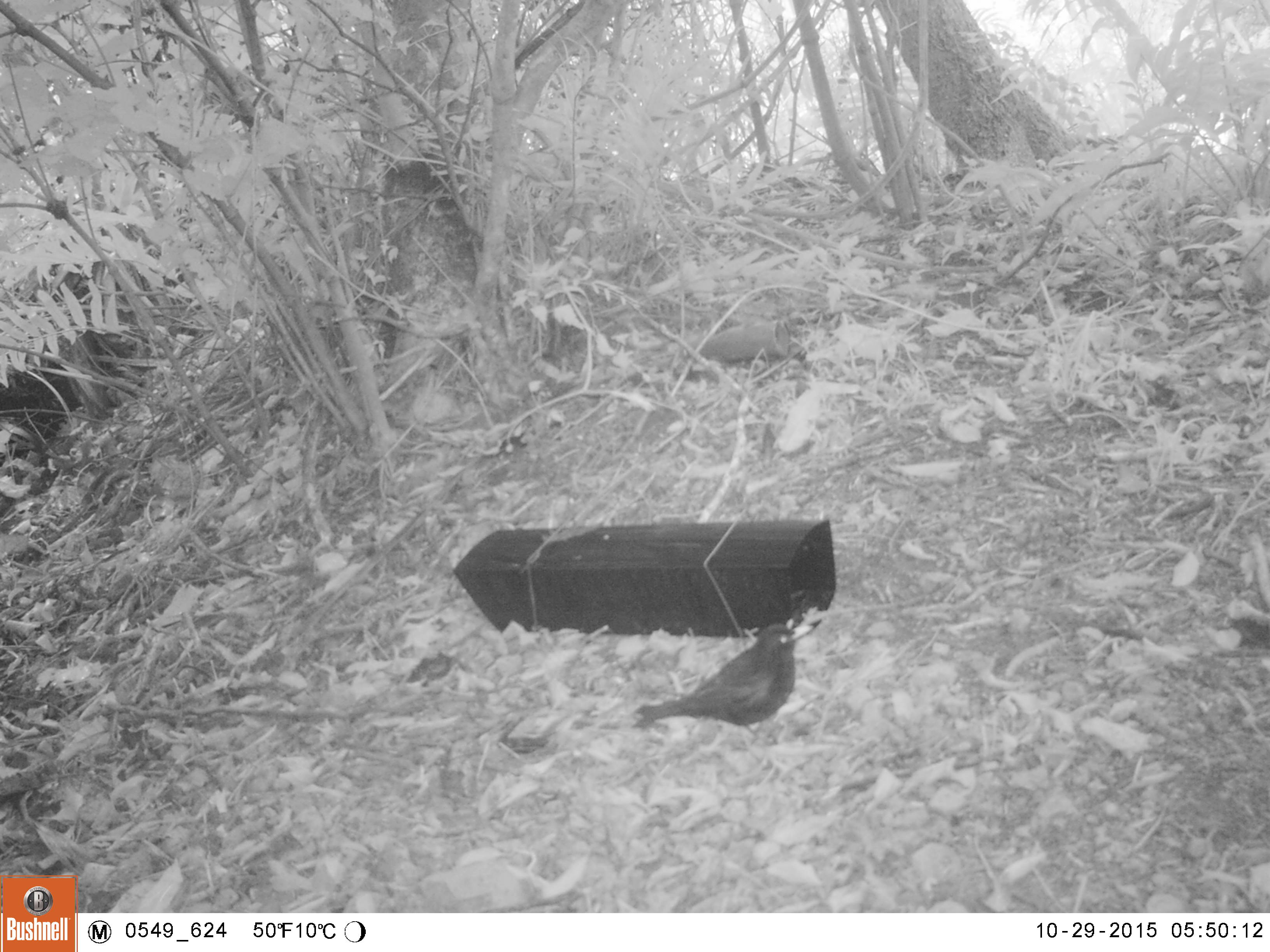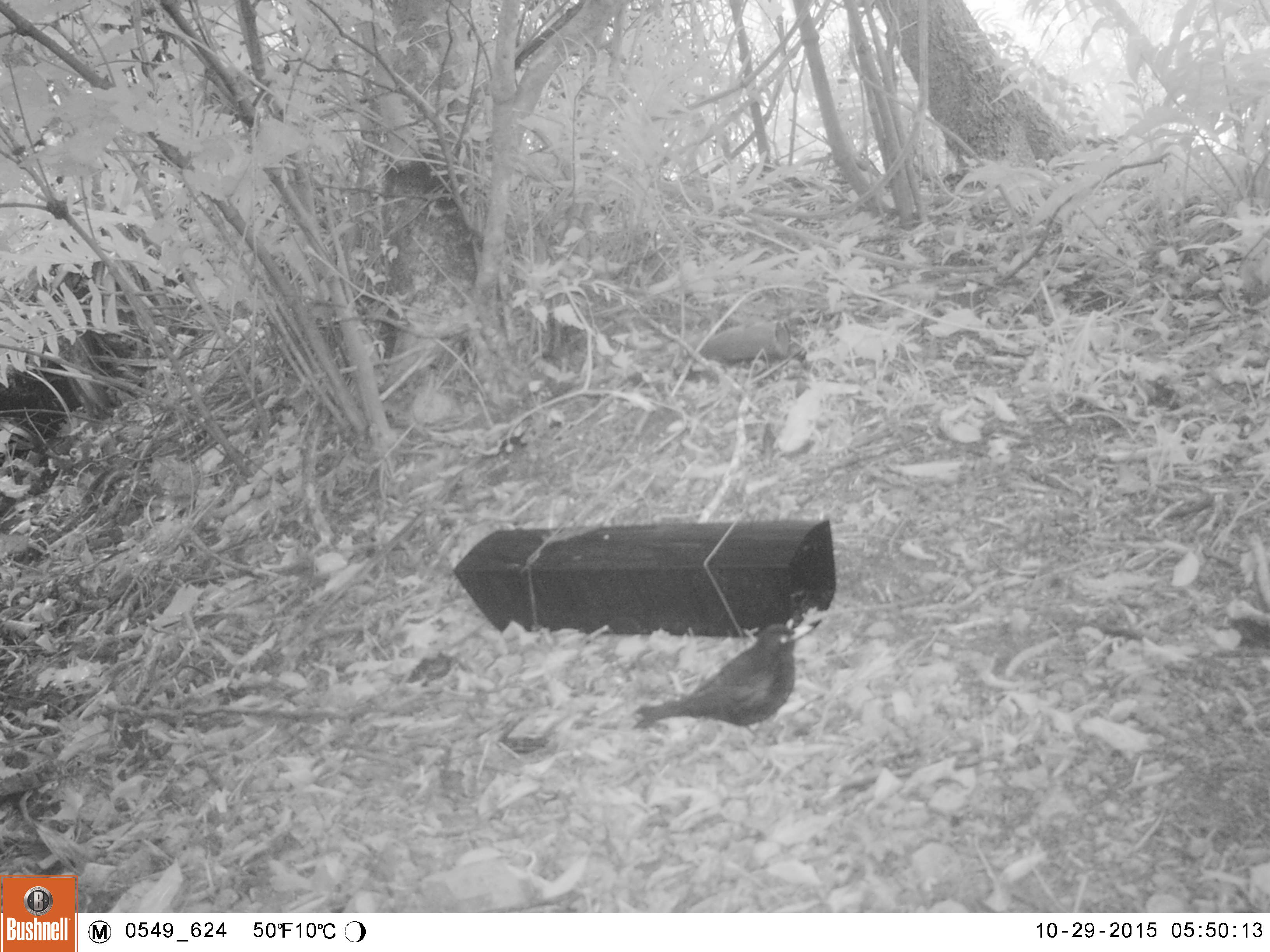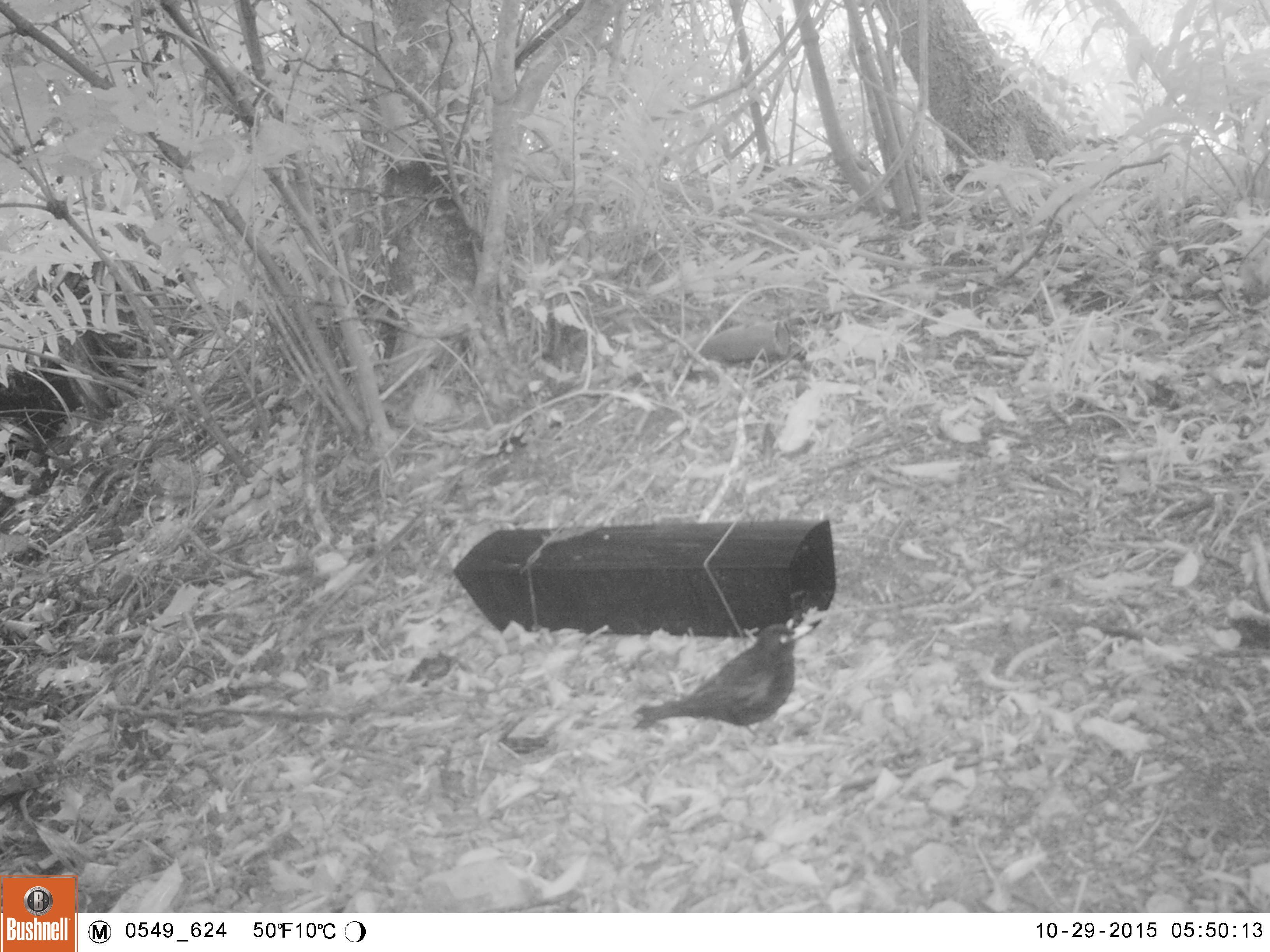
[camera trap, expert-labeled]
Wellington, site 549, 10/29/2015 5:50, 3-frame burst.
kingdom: Animalia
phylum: Chordata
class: Aves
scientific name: Aves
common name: bird